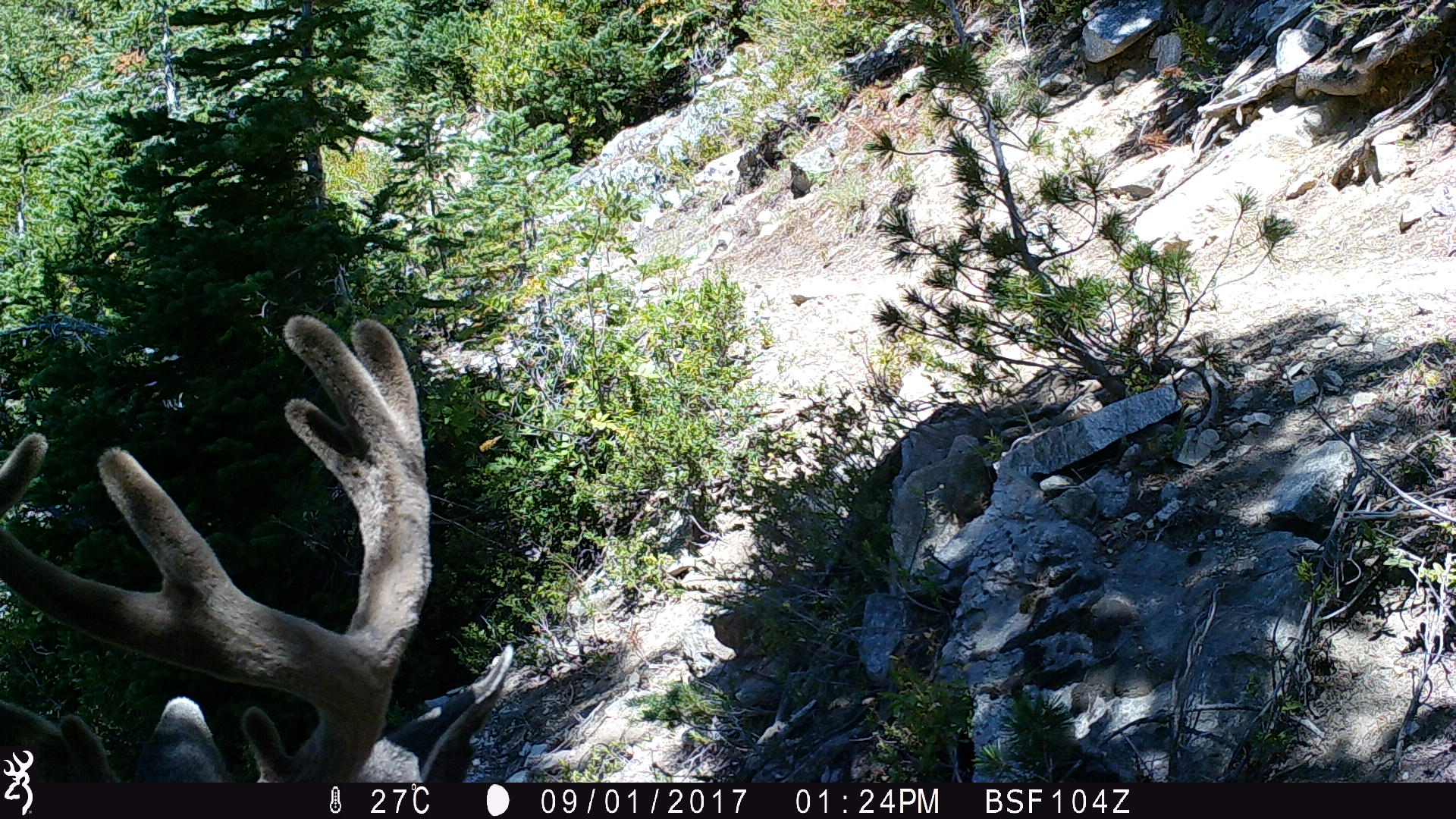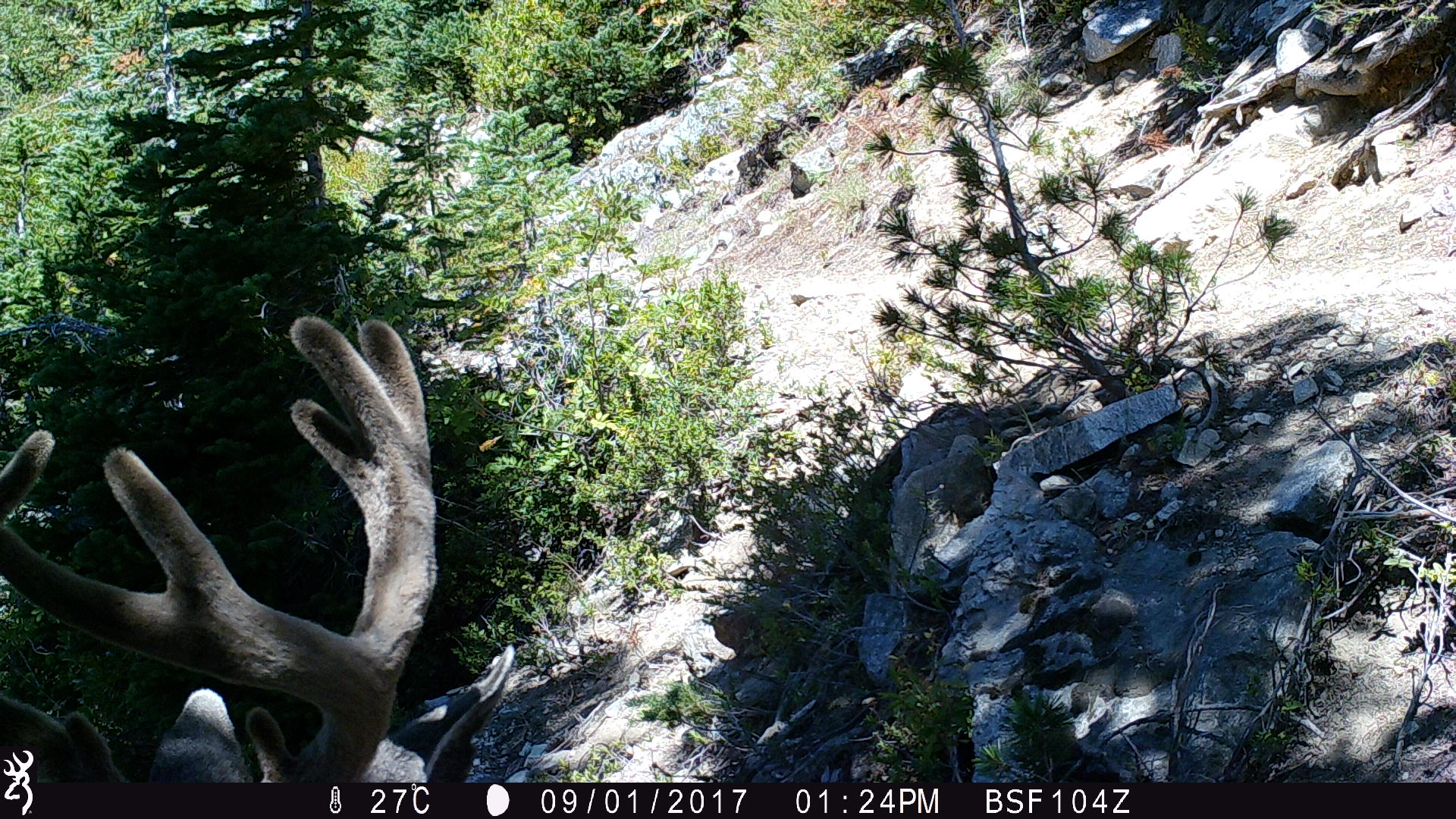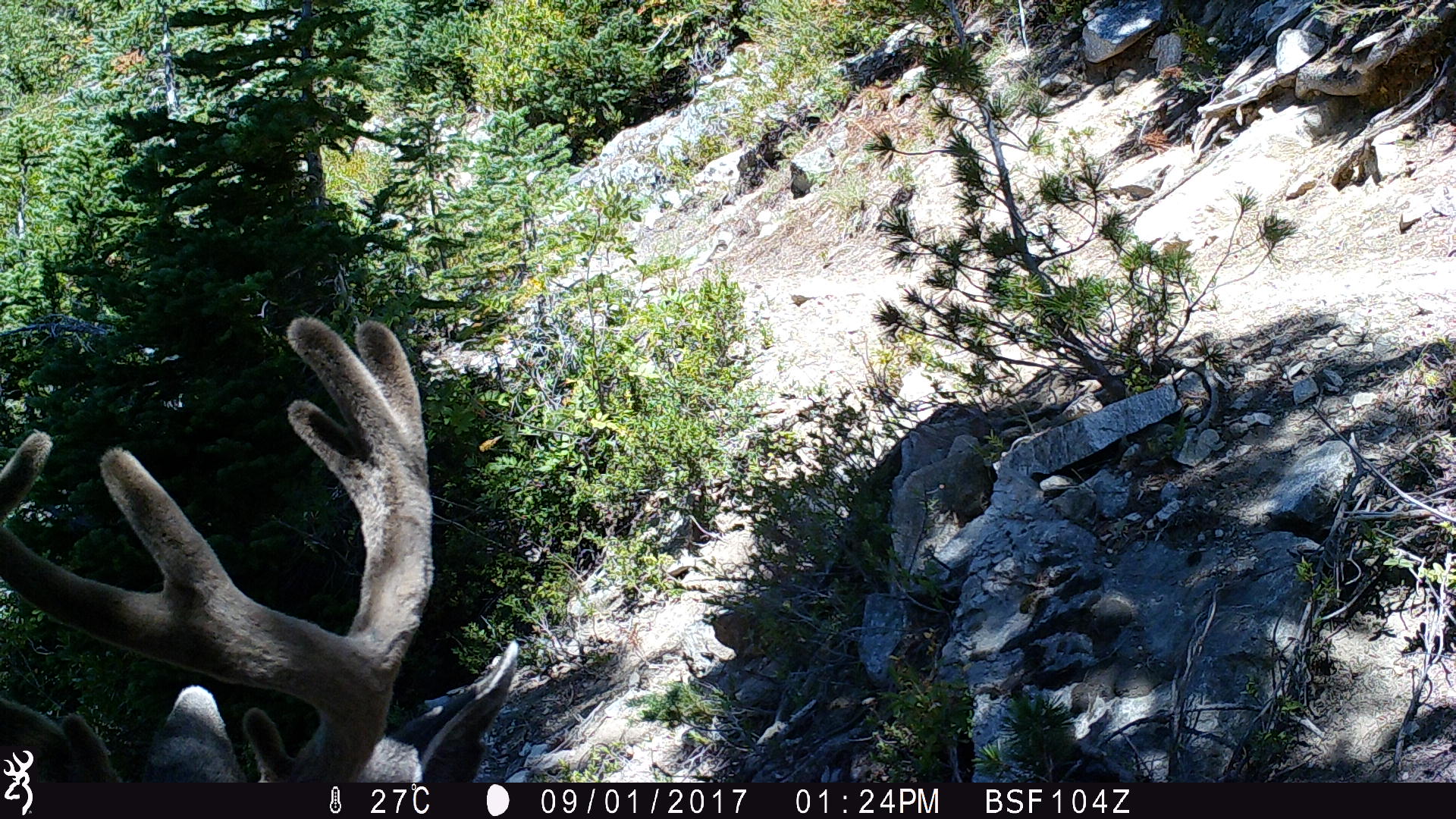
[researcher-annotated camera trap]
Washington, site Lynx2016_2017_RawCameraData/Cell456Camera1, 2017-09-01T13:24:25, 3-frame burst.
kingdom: Animalia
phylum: Chordata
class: Mammalia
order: Artiodactyla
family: Cervidae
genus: Odocoileus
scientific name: Odocoileus hemionus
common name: mule deer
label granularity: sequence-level